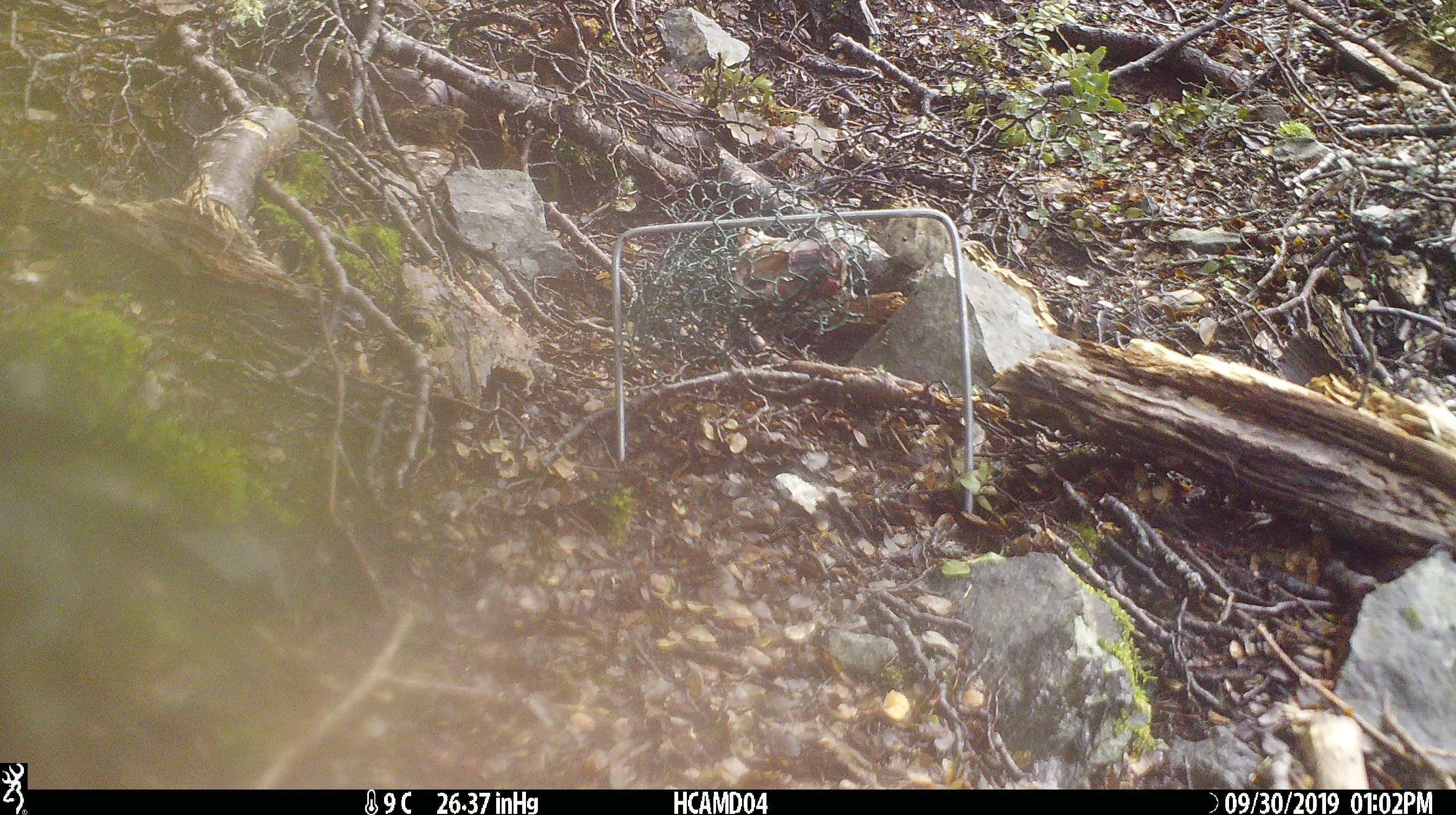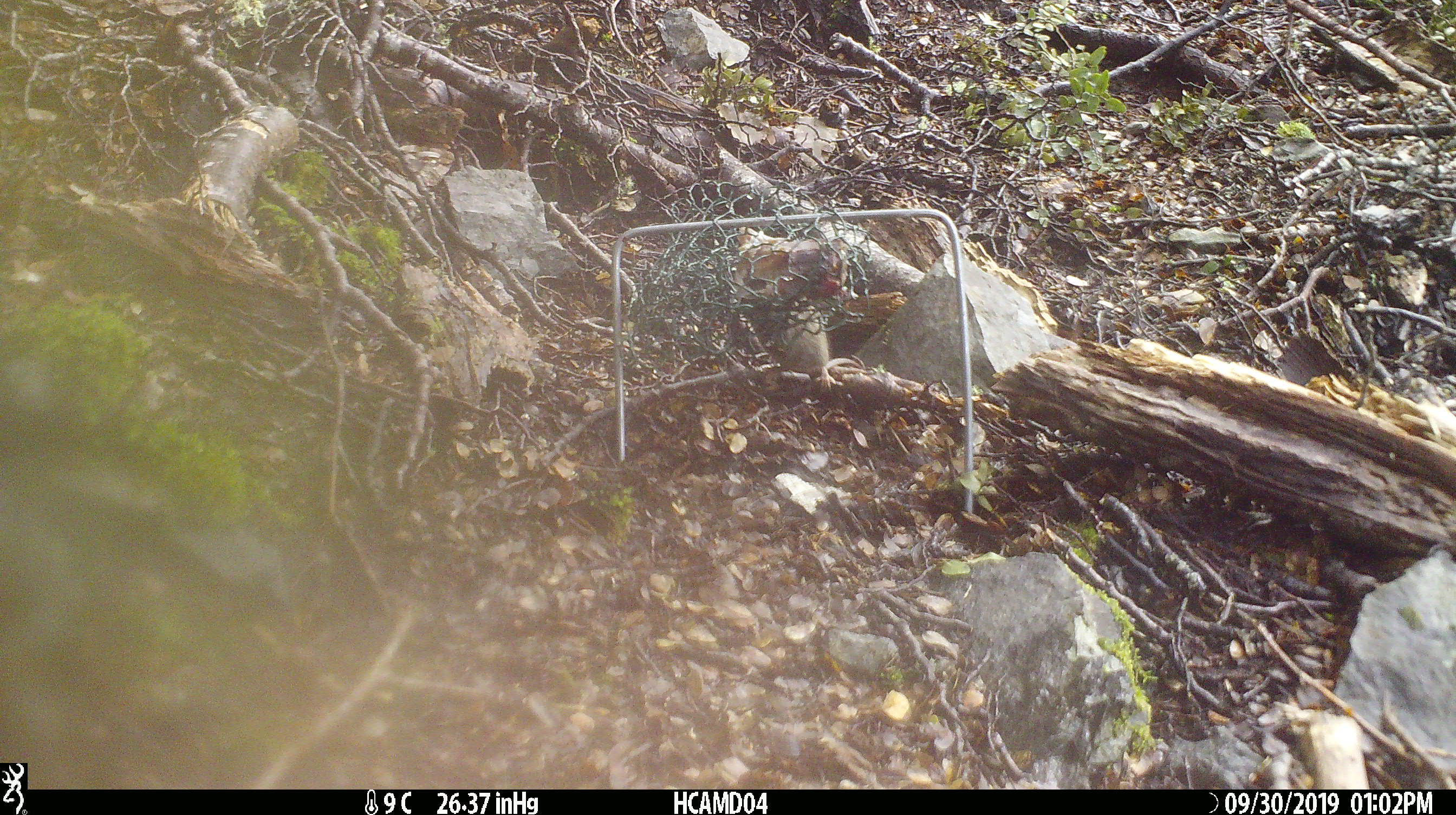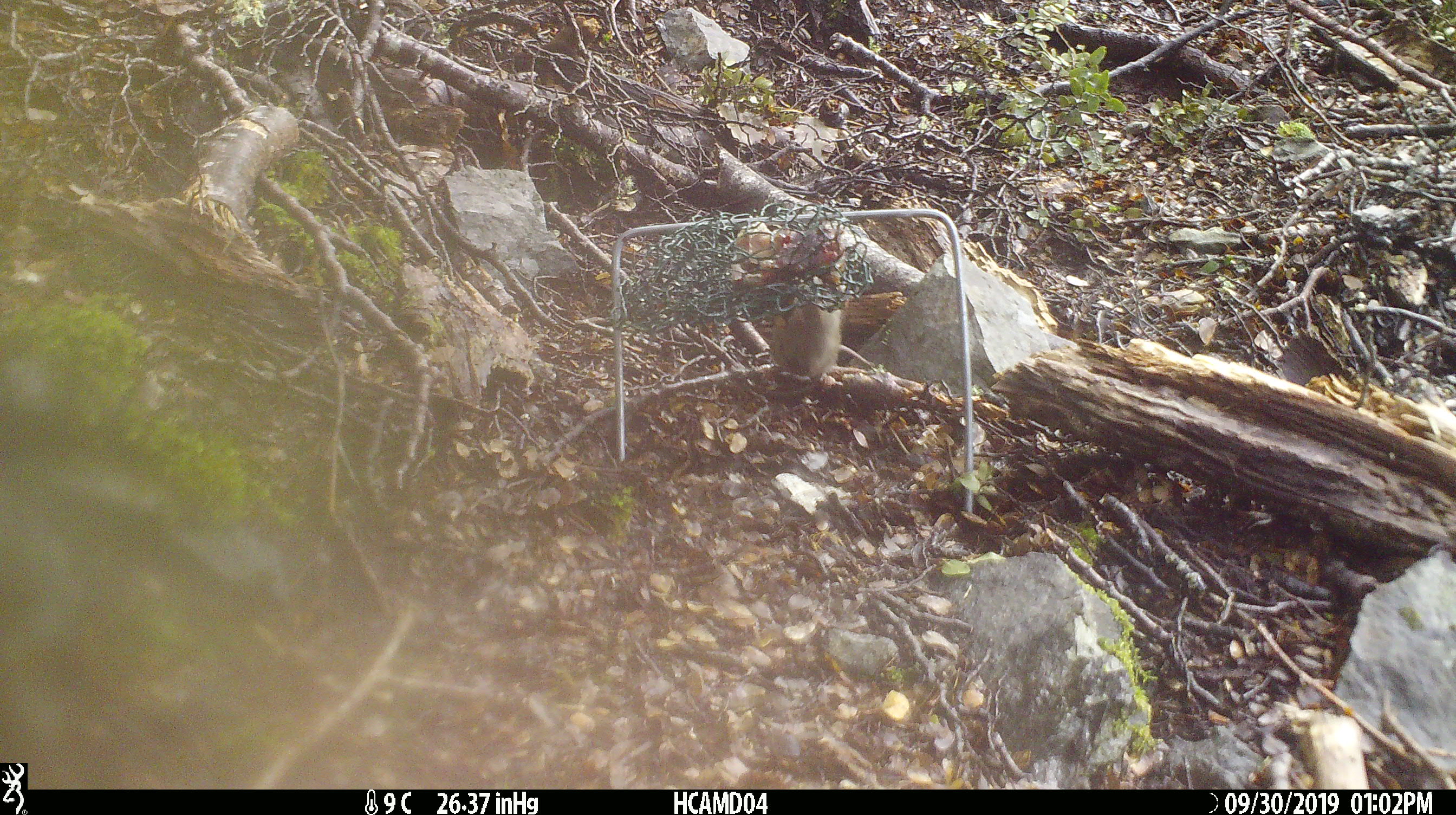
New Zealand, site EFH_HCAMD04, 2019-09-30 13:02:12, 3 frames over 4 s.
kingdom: Animalia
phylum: Chordata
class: Mammalia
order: Rodentia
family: Muridae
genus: Mus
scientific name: Mus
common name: mouse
Mouse (Mus).